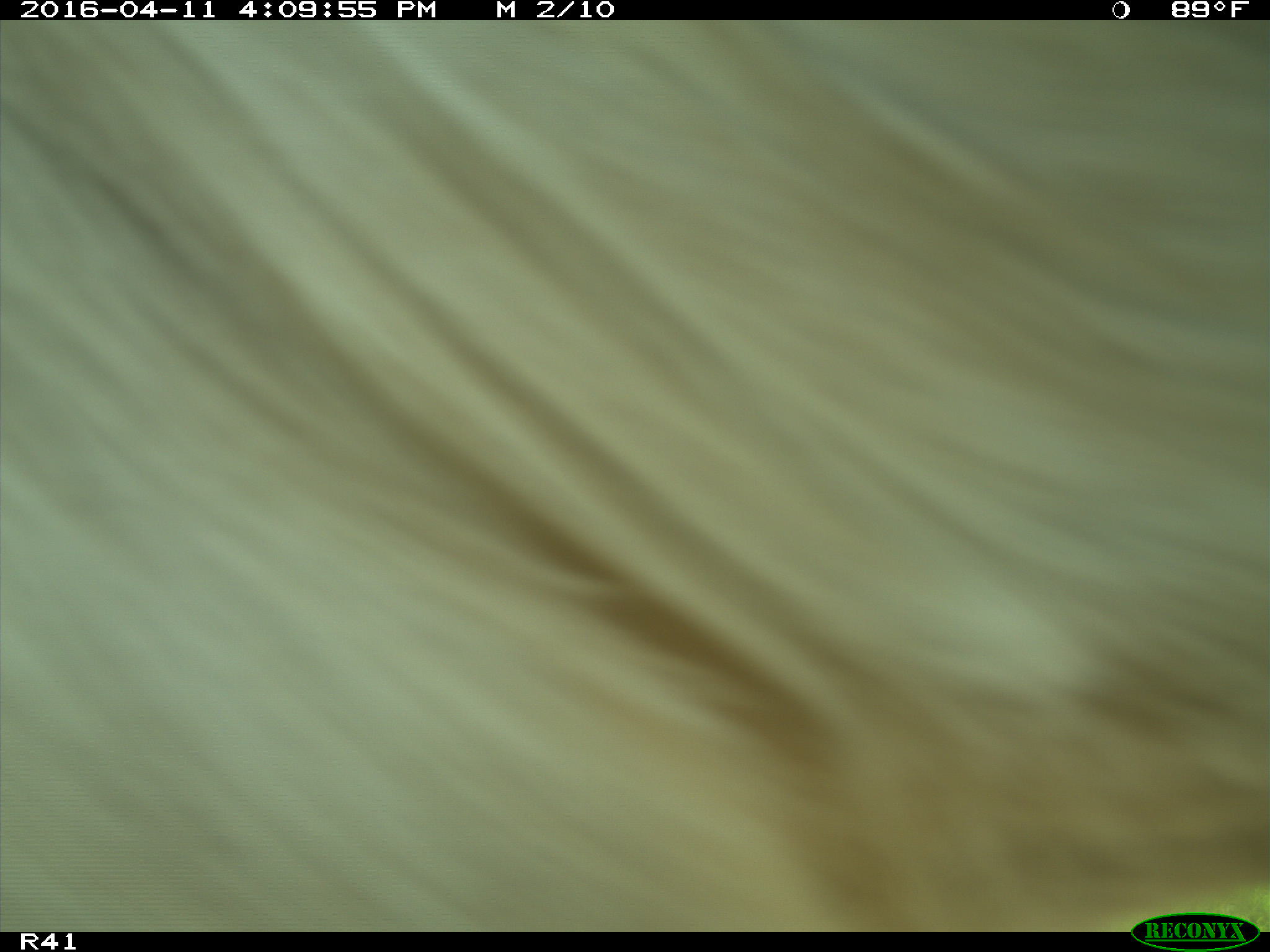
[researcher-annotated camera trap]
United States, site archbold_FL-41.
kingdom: Animalia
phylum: Chordata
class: Mammalia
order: Artiodactyla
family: Bovidae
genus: Bos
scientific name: Bos taurus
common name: domestic cow